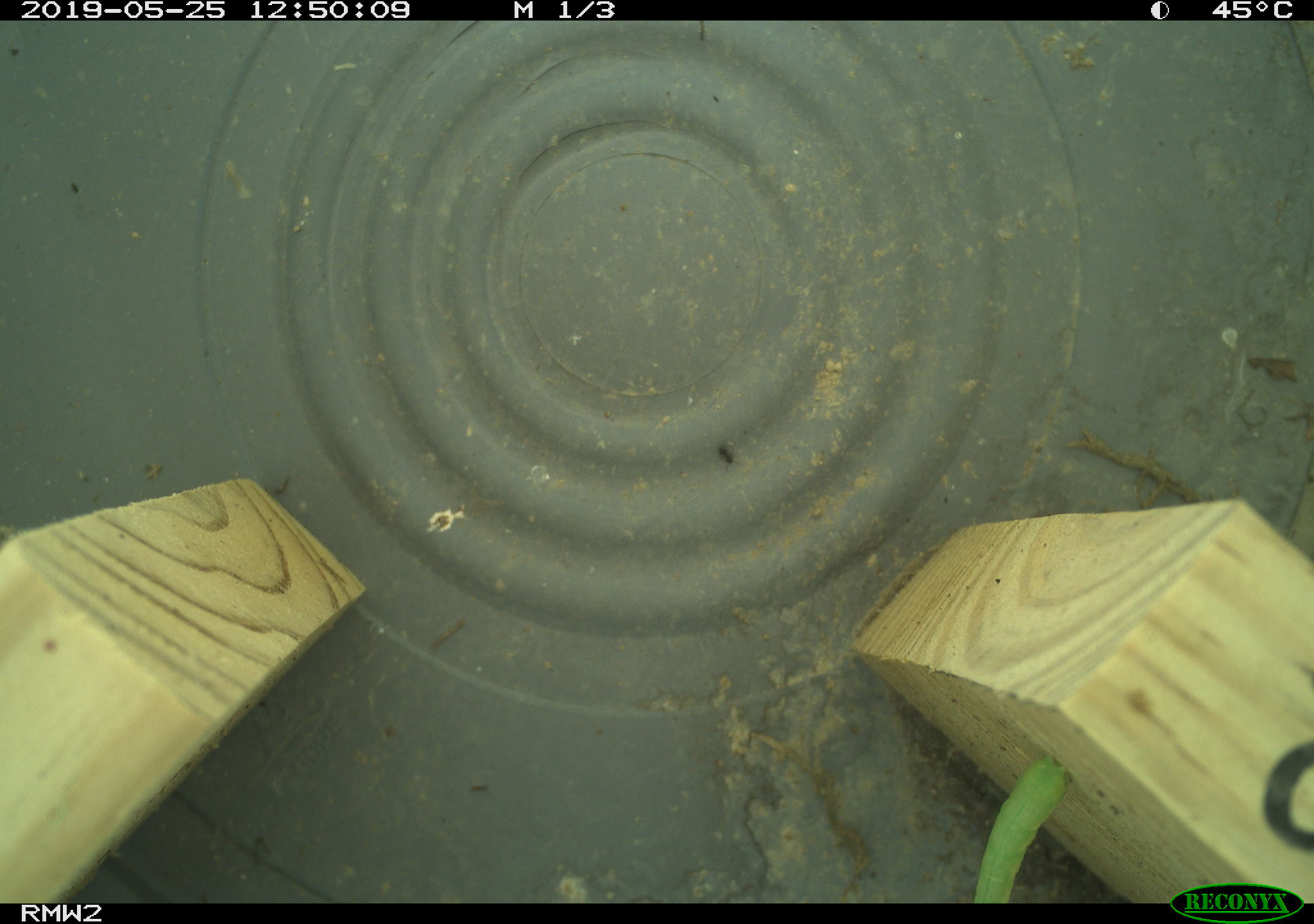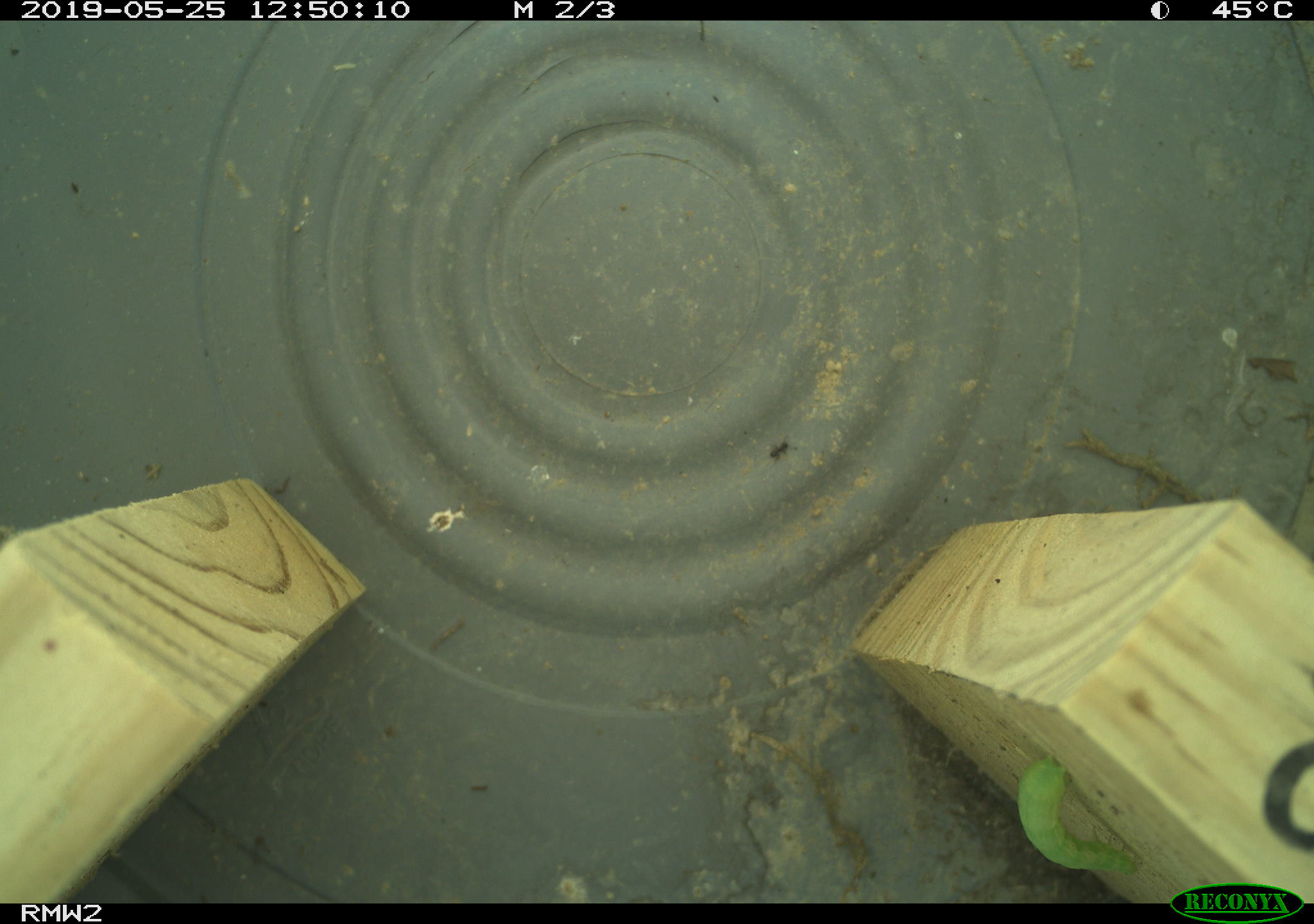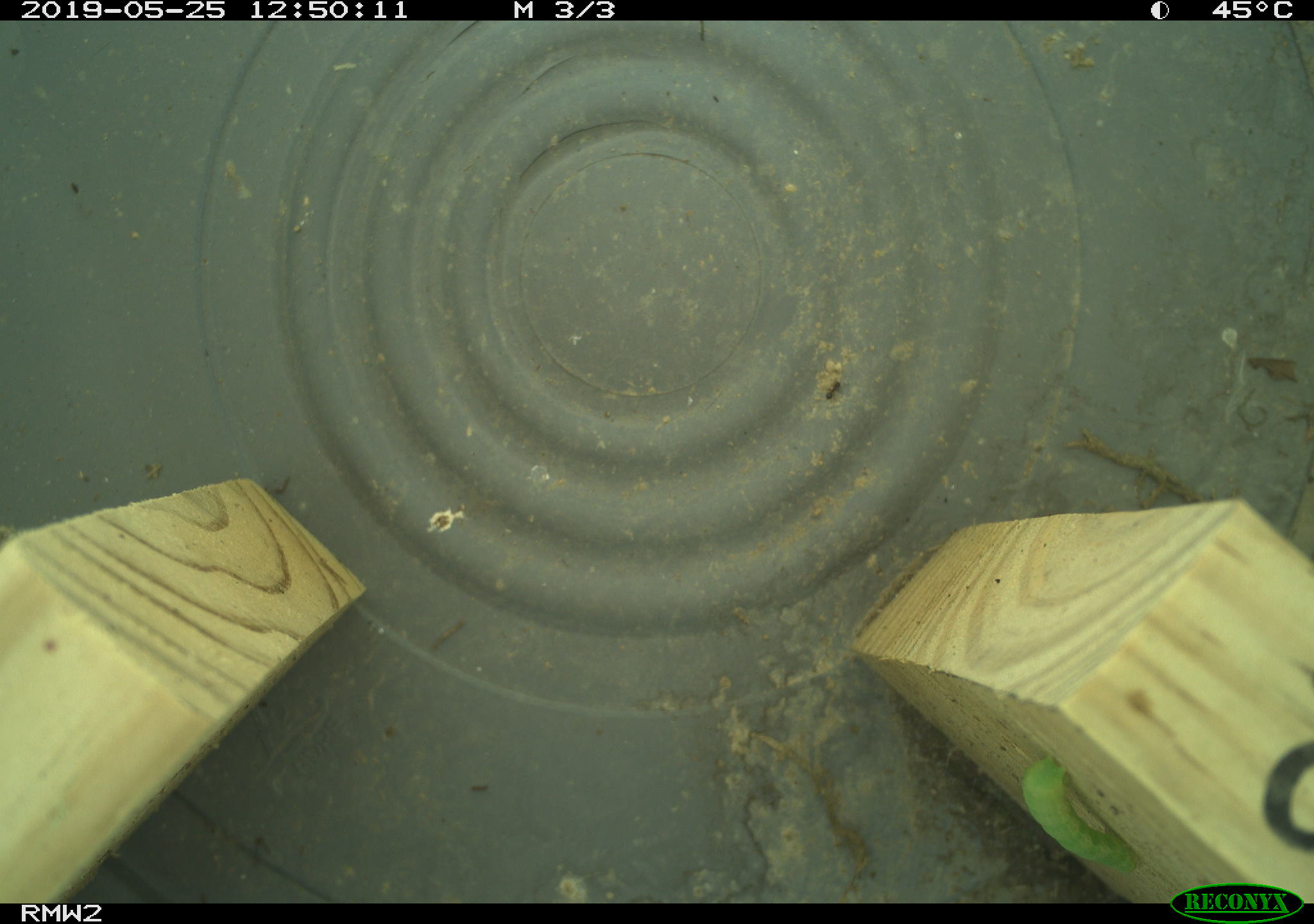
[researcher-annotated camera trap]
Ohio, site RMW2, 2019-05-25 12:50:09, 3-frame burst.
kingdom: Animalia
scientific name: Animalia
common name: animal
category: invertebrate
Invertebrate (animal) (Animalia).